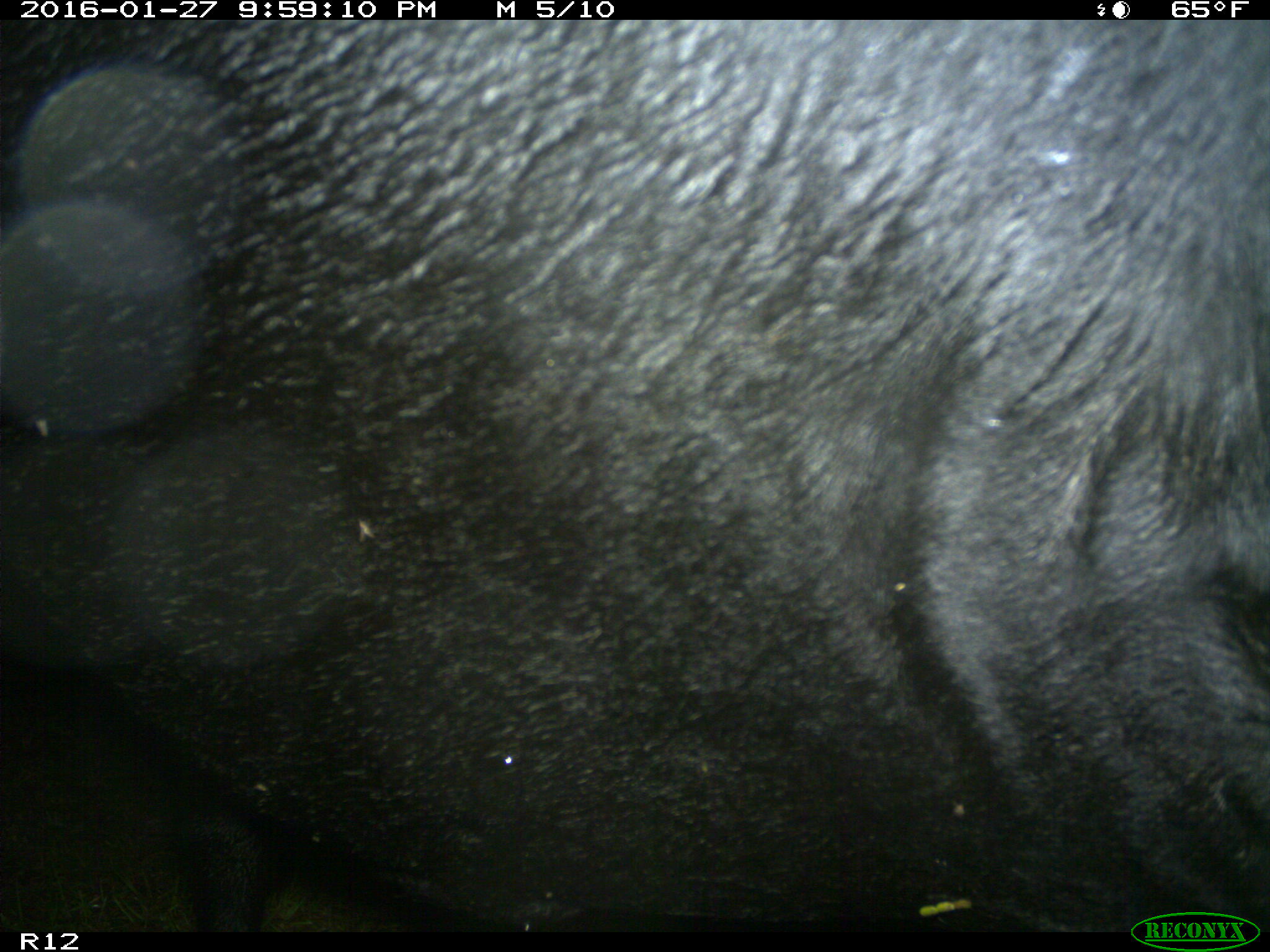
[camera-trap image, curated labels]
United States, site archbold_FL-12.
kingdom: Animalia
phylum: Chordata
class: Mammalia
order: Artiodactyla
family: Bovidae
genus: Bos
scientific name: Bos taurus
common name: domestic cow